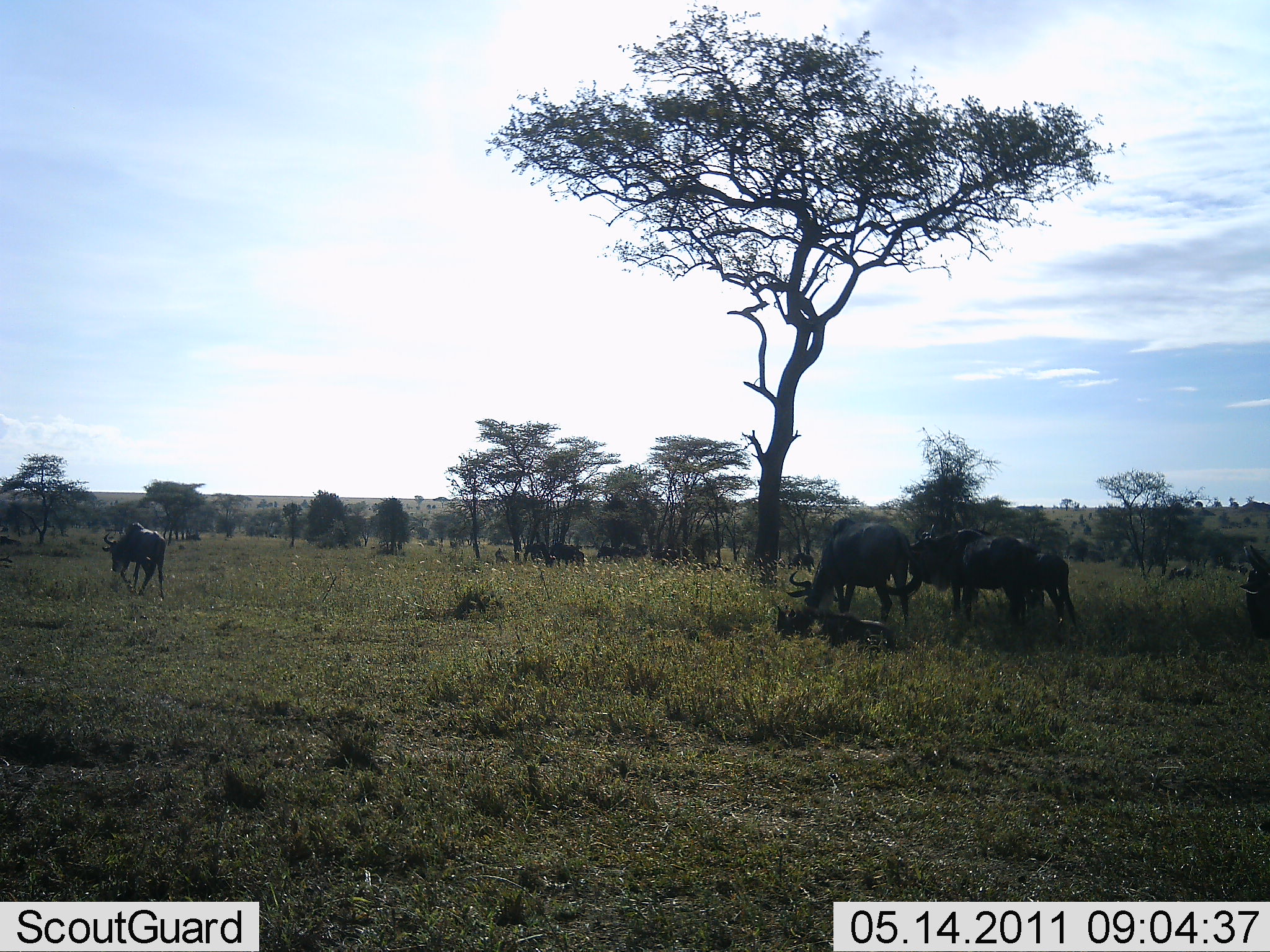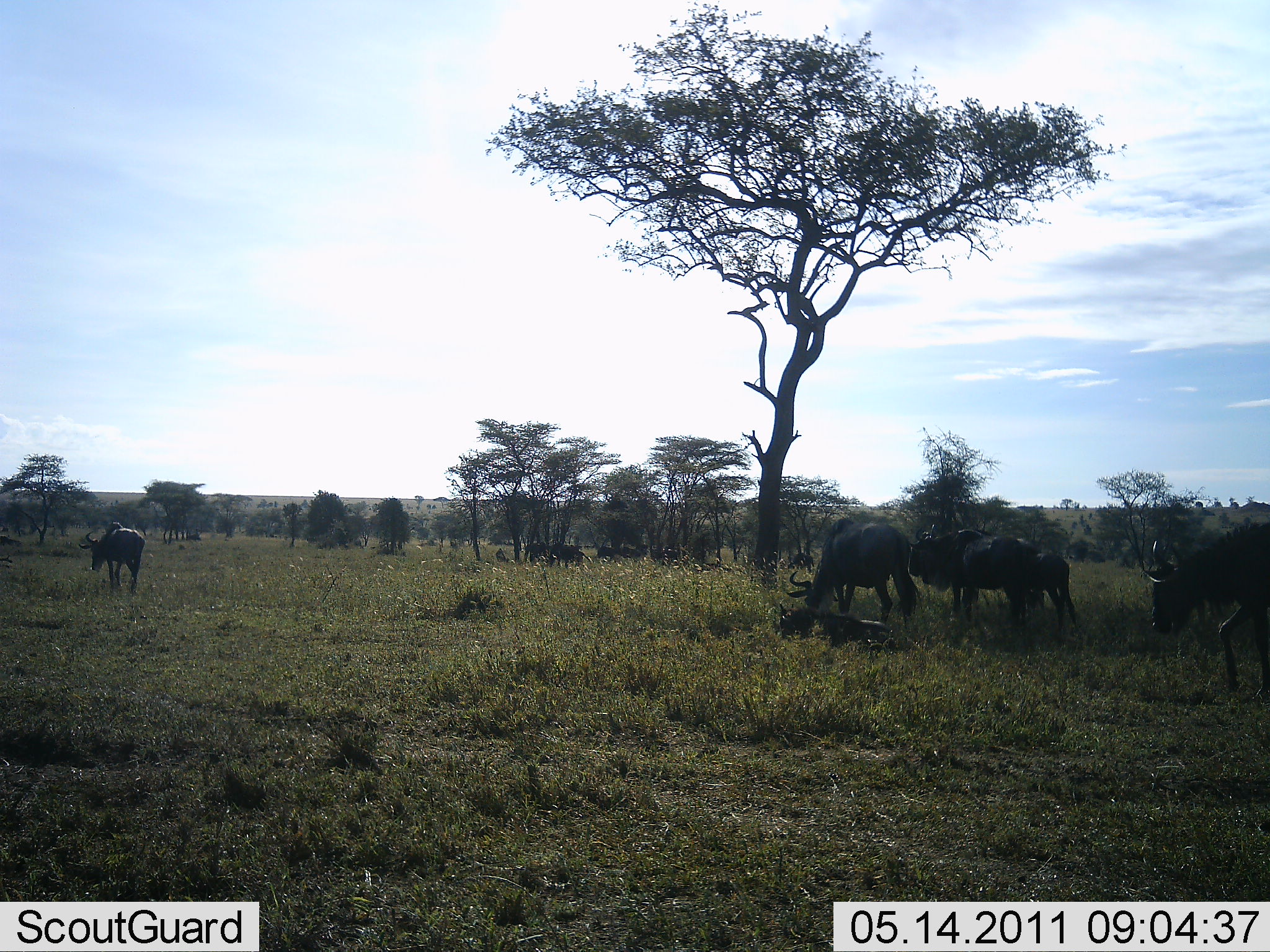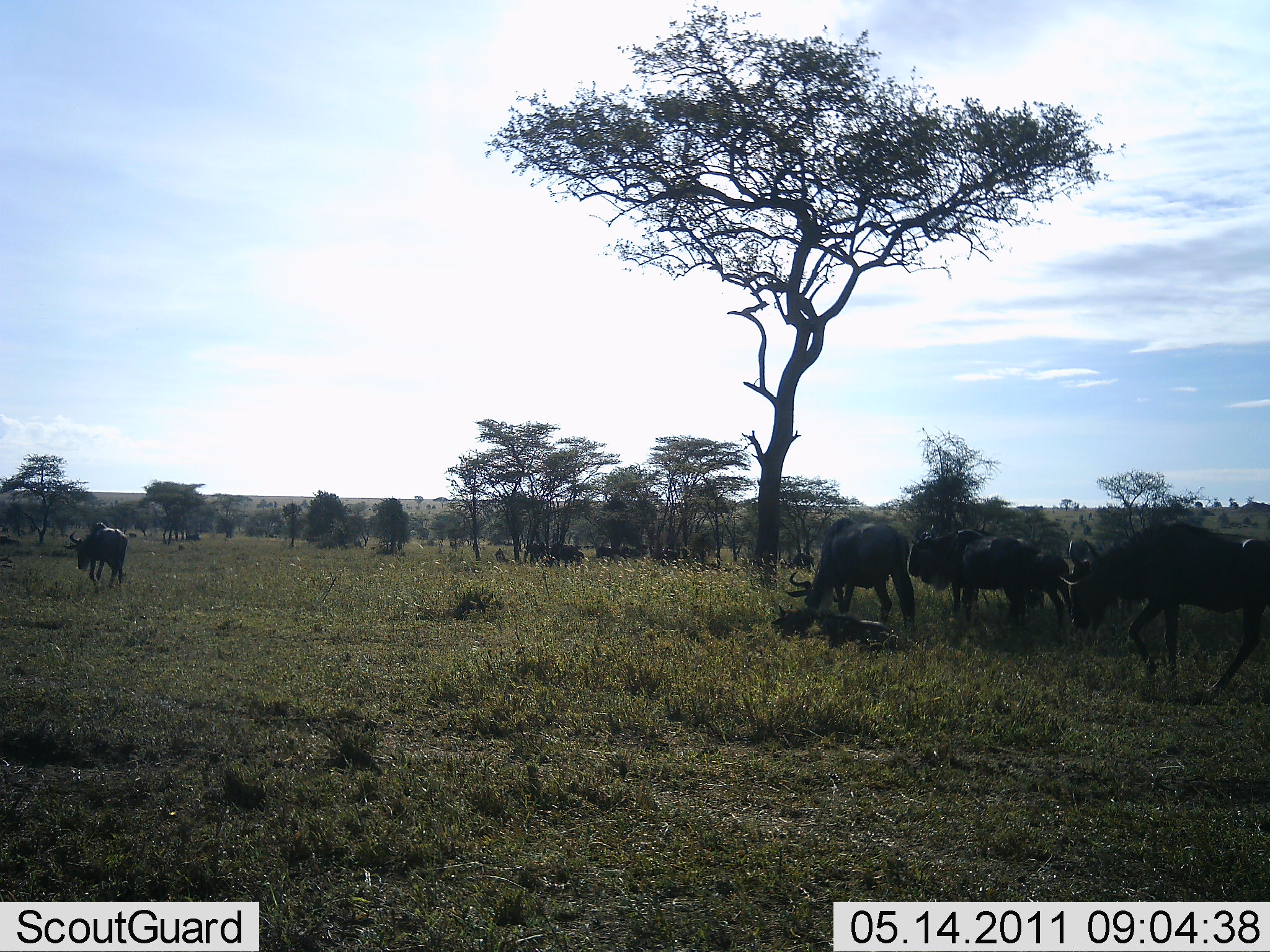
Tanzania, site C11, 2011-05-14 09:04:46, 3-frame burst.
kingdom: Animalia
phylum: Chordata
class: Mammalia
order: Artiodactyla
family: Bovidae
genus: Connochaetes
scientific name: Connochaetes taurinus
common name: blue wildebeest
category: wildebeest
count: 11-50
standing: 40%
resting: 20%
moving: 80%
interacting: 10%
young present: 0%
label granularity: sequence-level